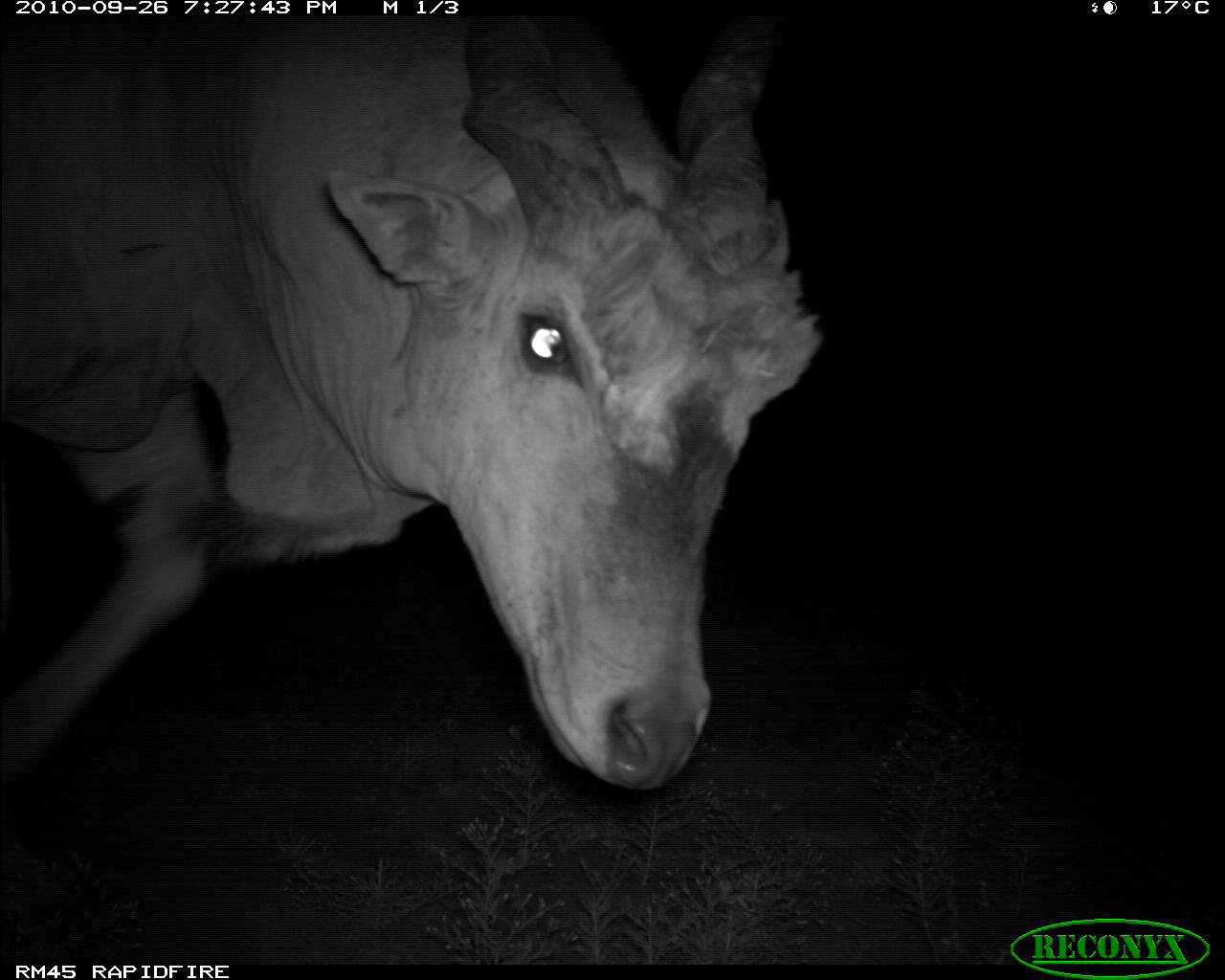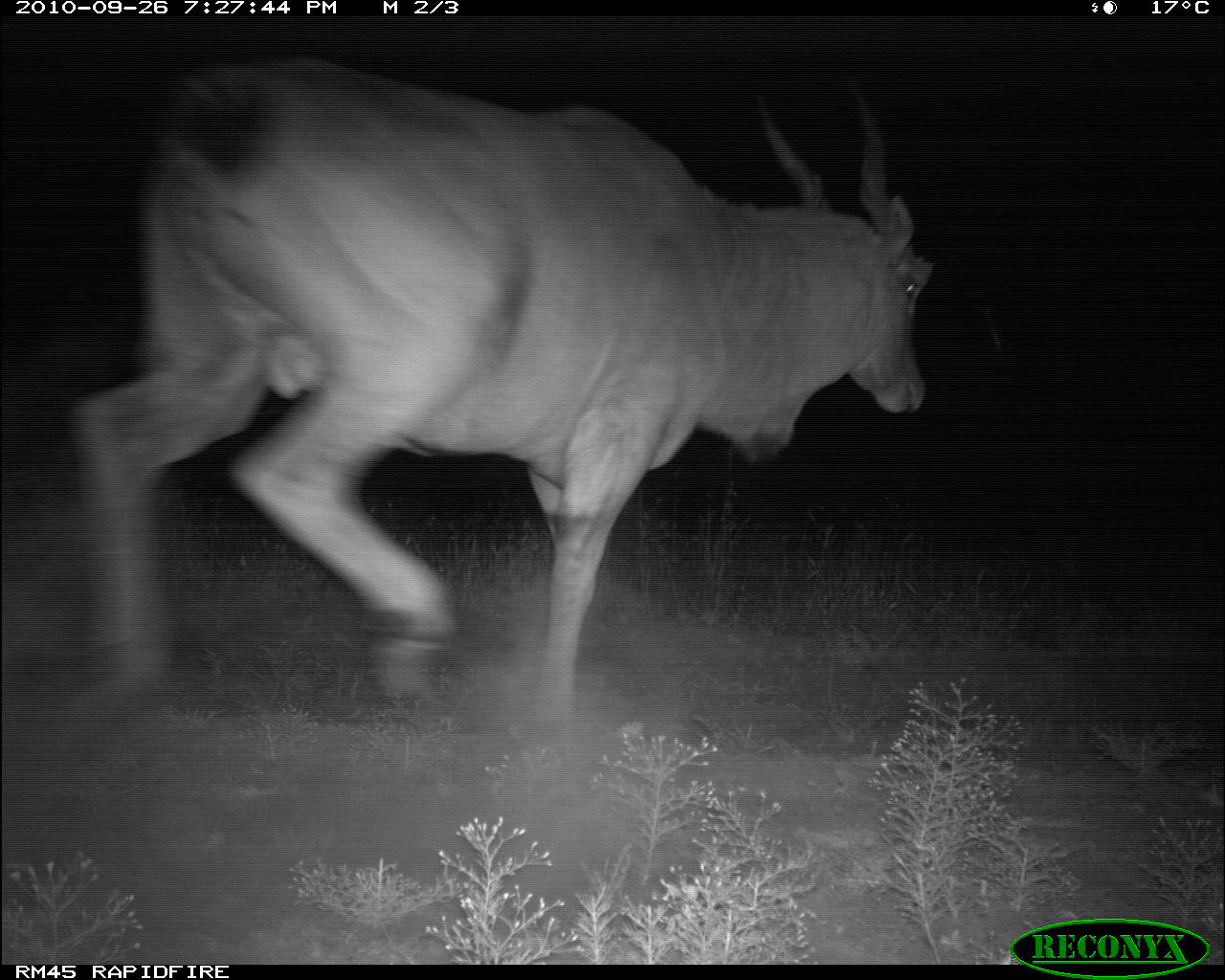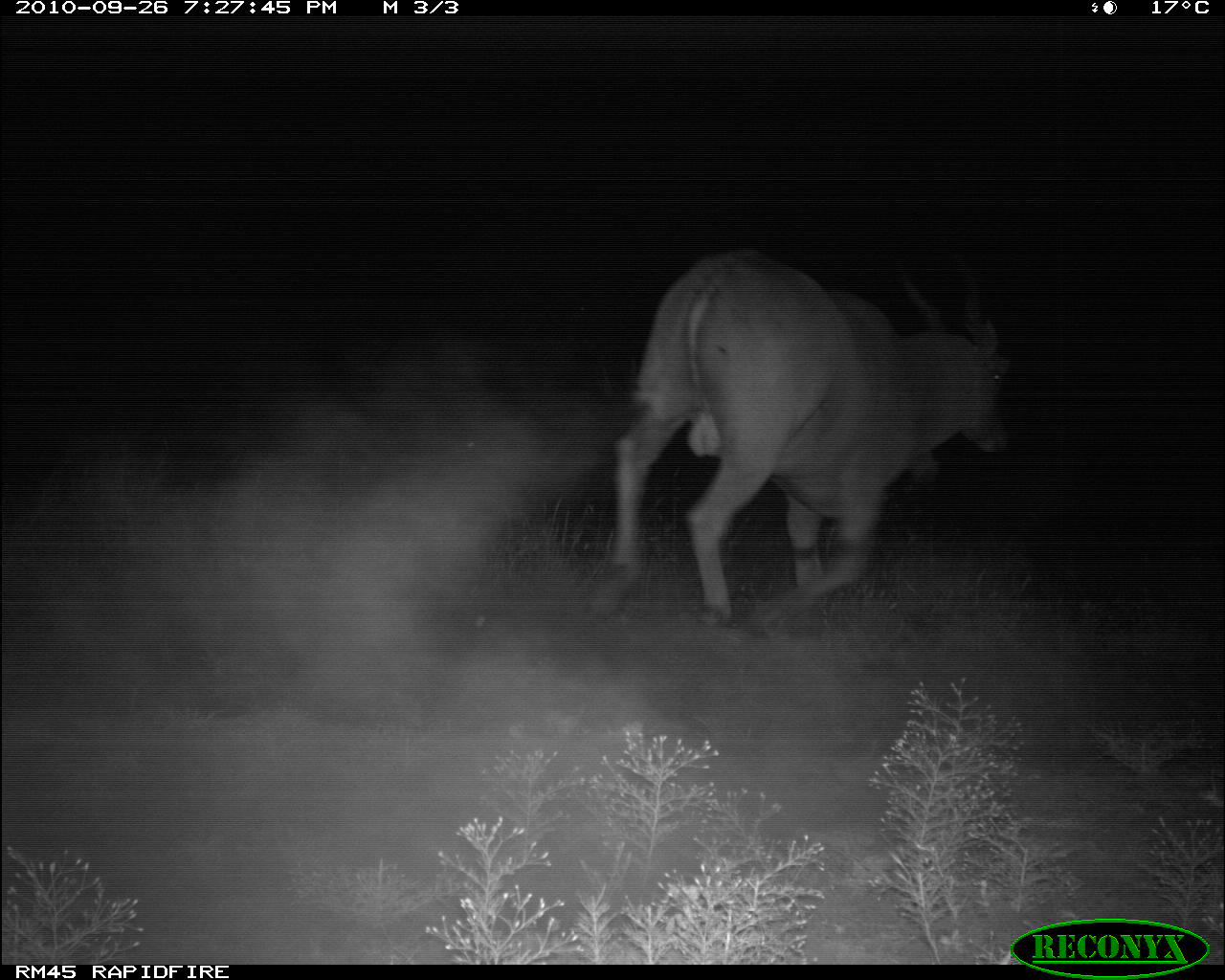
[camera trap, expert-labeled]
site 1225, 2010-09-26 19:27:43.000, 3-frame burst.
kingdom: Animalia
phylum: Chordata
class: Mammalia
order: Artiodactyla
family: Bovidae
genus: Tragelaphus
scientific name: Tragelaphus oryx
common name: eland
Tragelaphus oryx (eland), count 1.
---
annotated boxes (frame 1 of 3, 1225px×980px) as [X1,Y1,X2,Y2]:
tragelaphus oryx: [0,16,824,787]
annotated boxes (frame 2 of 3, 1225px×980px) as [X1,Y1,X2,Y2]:
tragelaphus oryx: [66,60,936,741]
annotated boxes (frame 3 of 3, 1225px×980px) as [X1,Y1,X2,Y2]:
tragelaphus oryx: [587,253,1004,632]